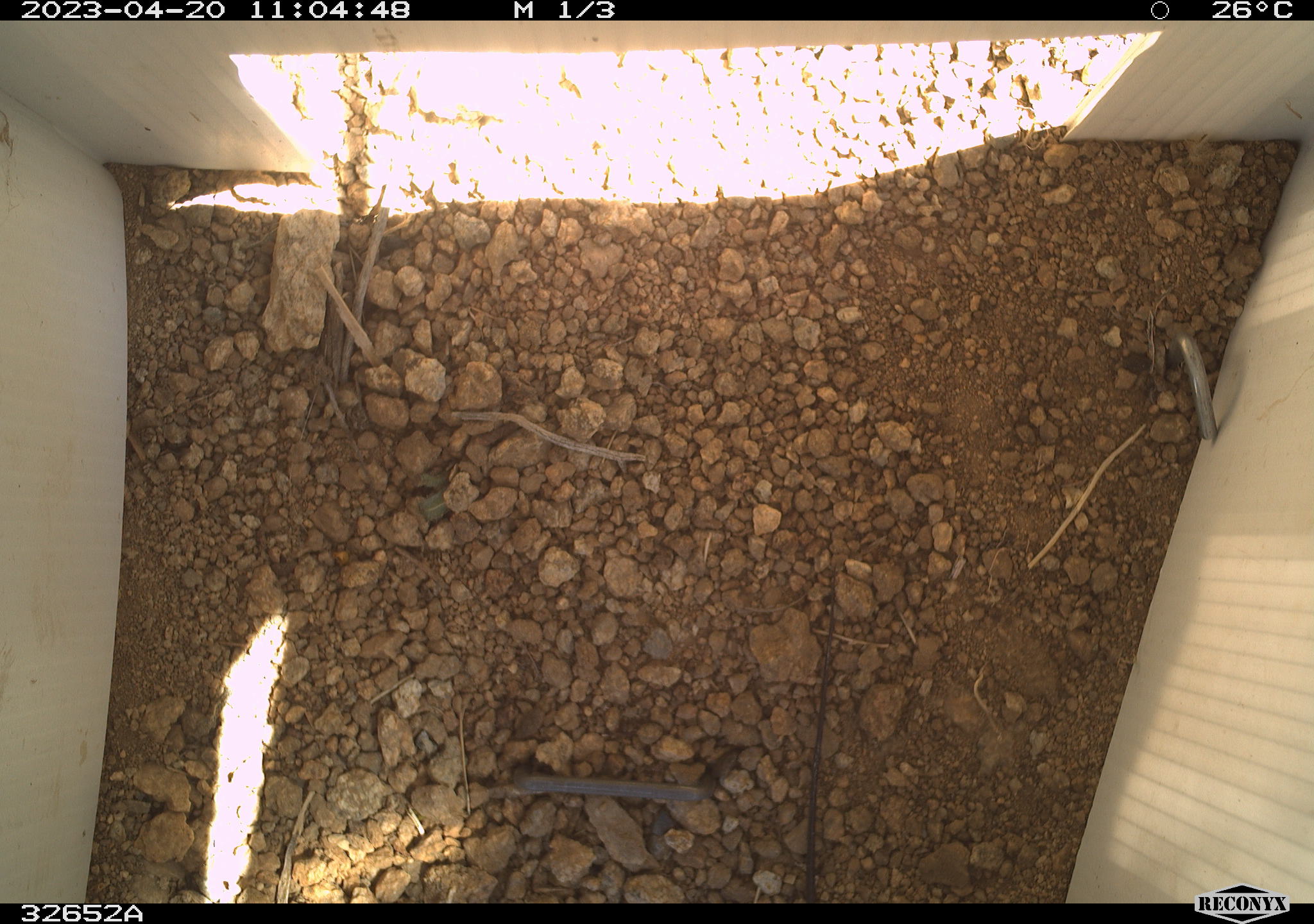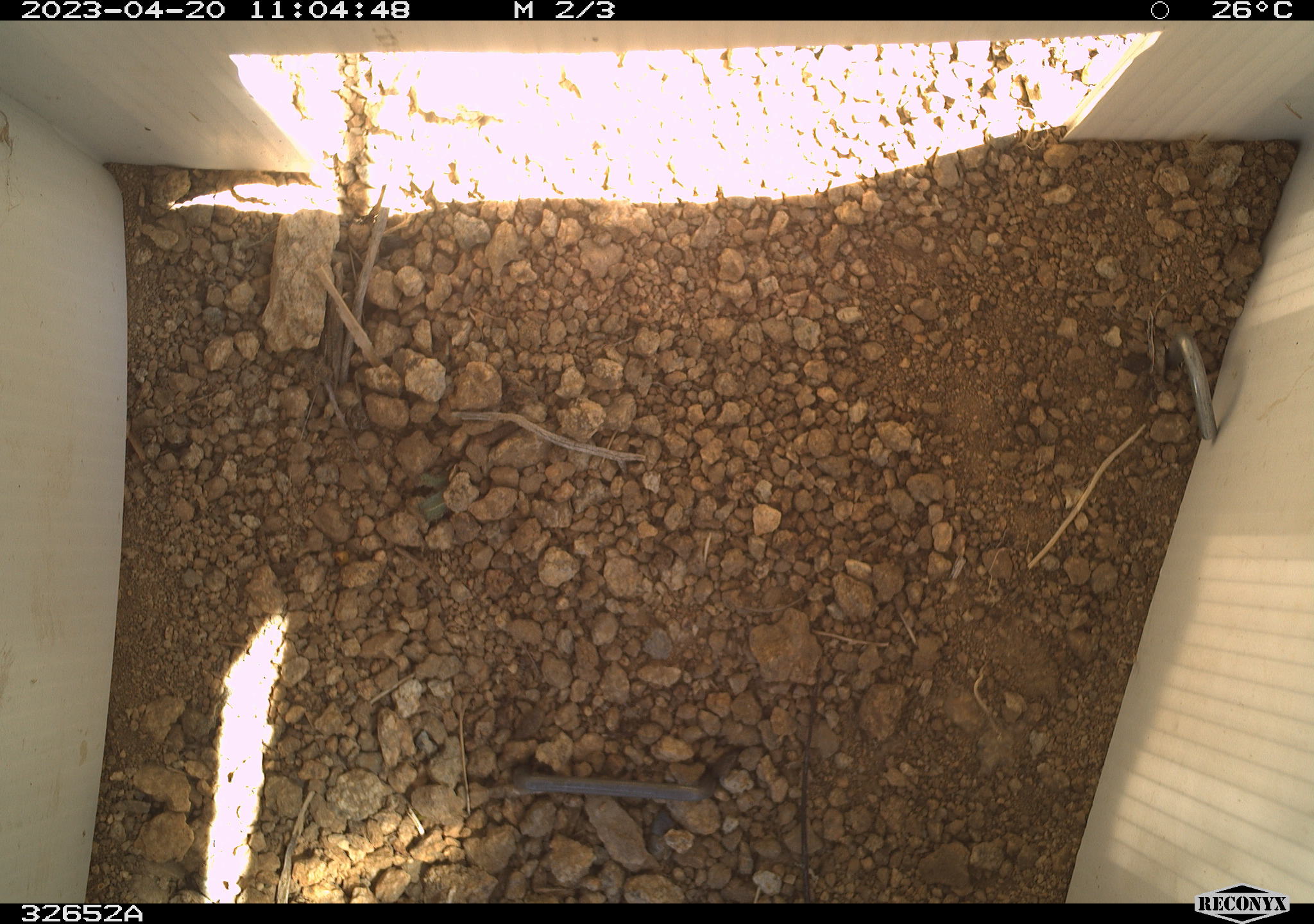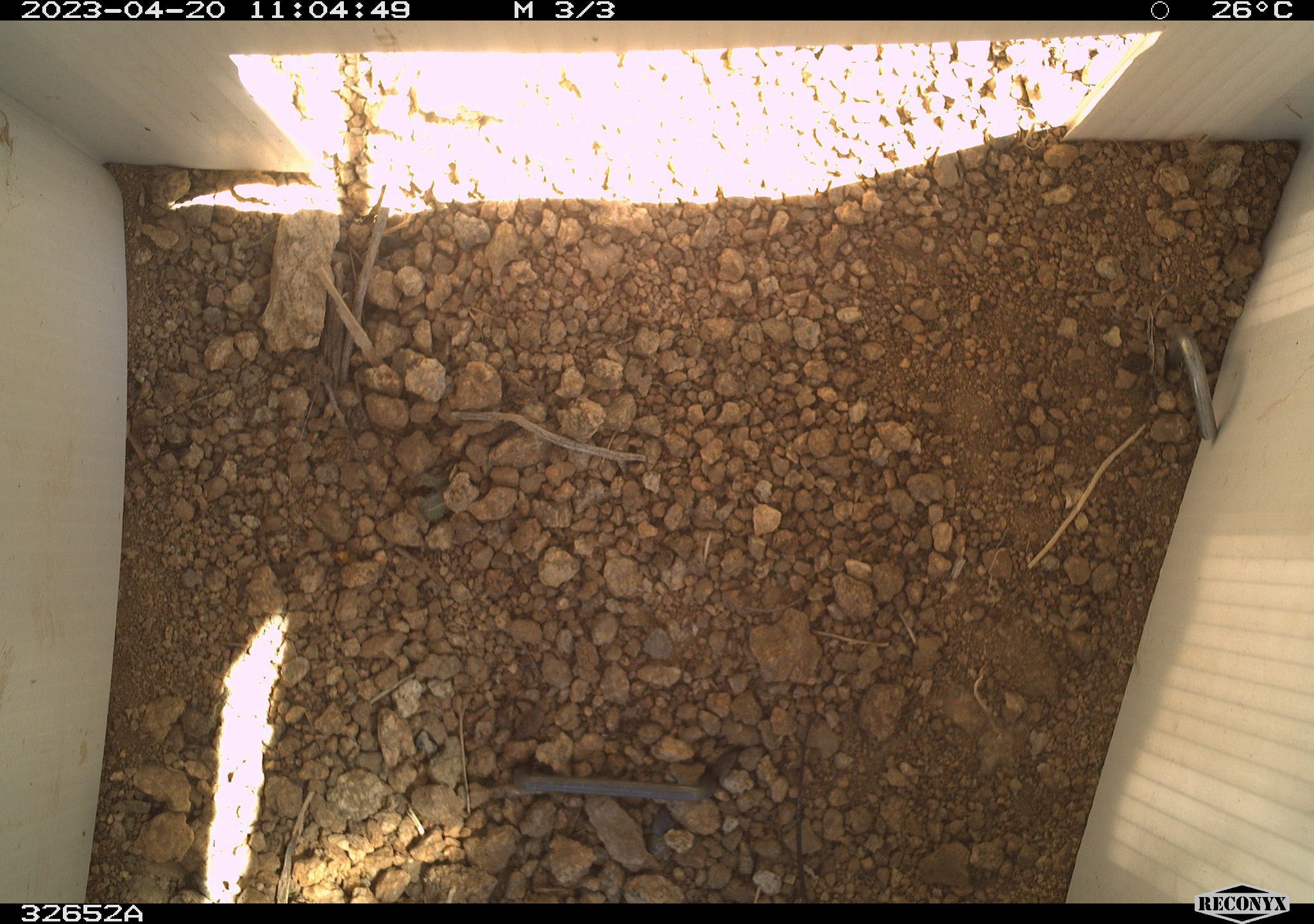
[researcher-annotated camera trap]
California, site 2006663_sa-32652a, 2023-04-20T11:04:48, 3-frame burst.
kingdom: Animalia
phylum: Chordata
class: Reptilia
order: Squamata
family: Teiidae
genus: Aspidoscelis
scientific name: Aspidoscelis tigris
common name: western whiptail